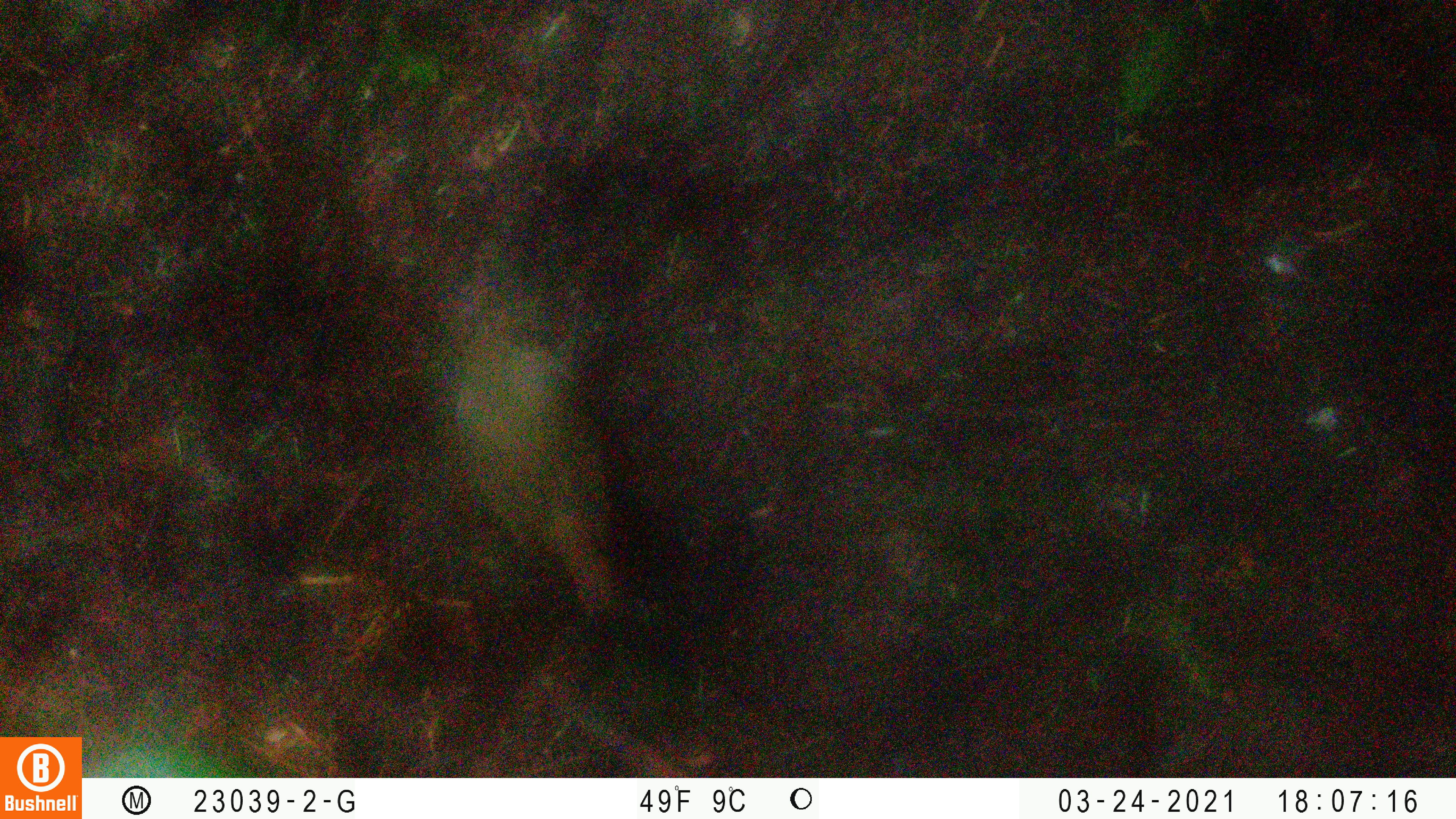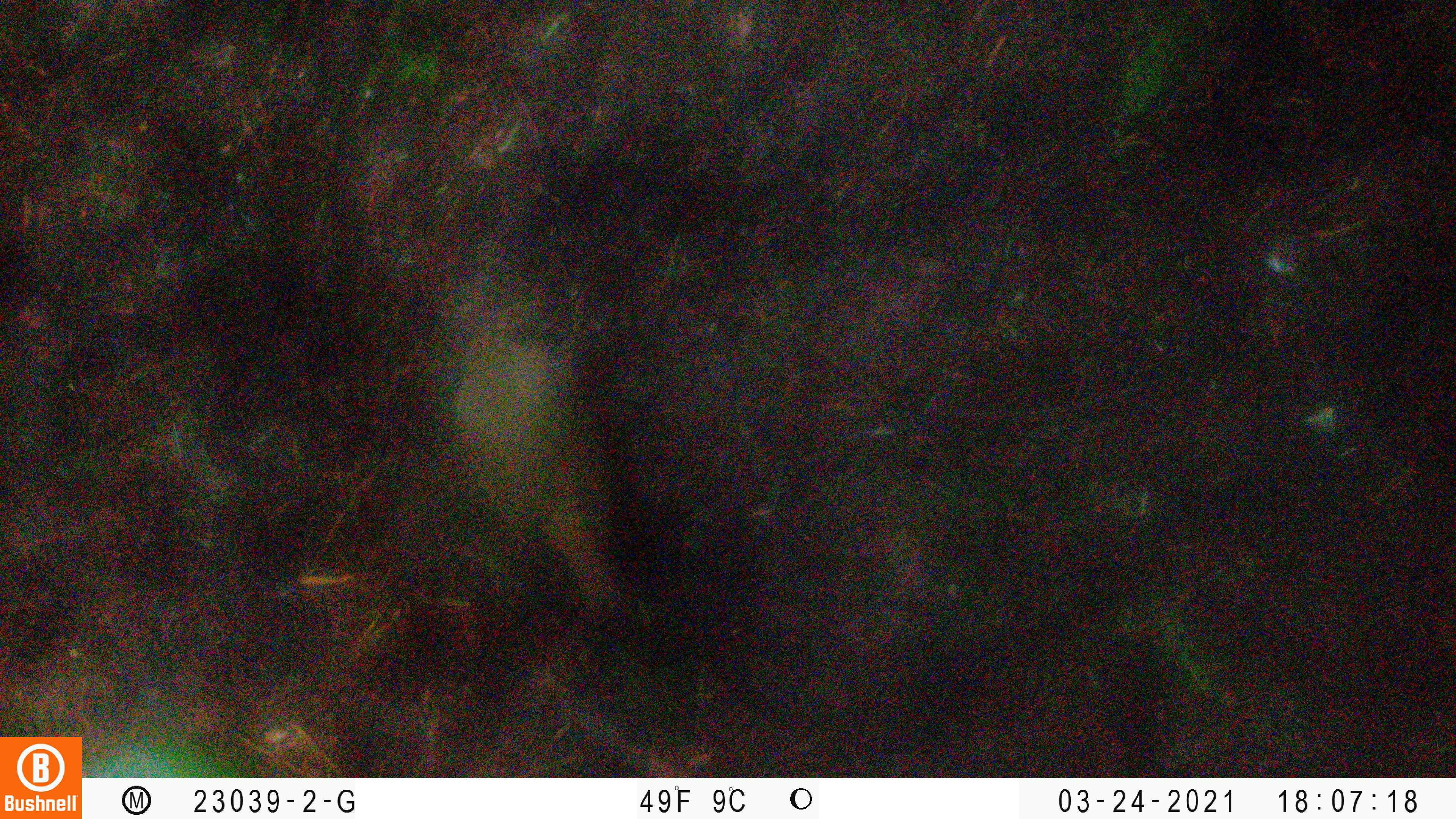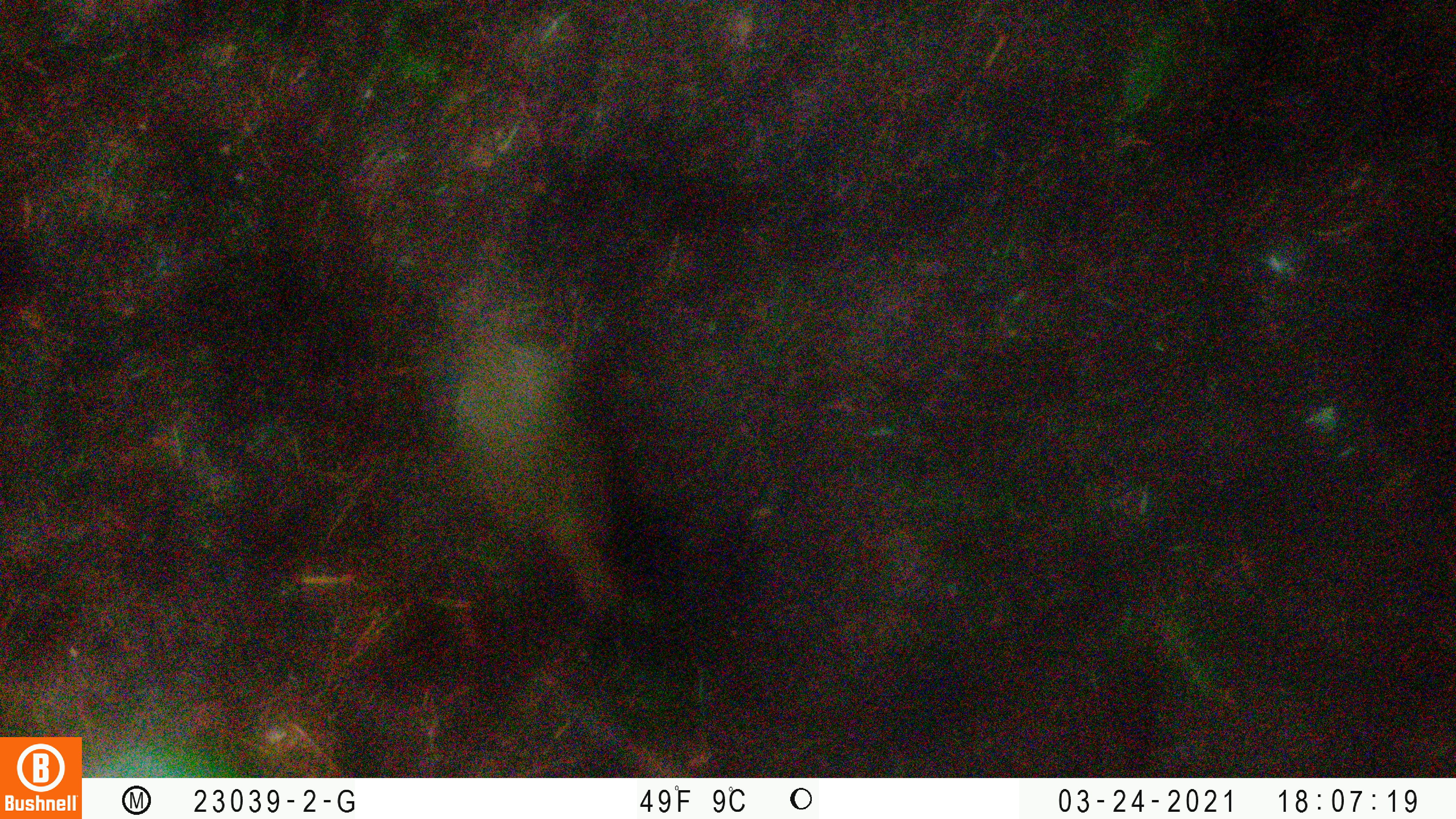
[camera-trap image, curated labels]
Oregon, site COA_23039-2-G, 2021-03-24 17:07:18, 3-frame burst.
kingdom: Animalia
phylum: Chordata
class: Aves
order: Passeriformes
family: Turdidae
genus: Catharus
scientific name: Catharus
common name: brown thrushes and nightingale-thrushes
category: catharus species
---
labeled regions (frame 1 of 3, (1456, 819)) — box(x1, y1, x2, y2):
catharus species: box(397, 262, 681, 640)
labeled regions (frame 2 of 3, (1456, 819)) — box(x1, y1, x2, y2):
catharus species: box(414, 279, 657, 645)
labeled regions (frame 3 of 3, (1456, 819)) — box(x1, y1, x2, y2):
catharus species: box(412, 277, 664, 640)